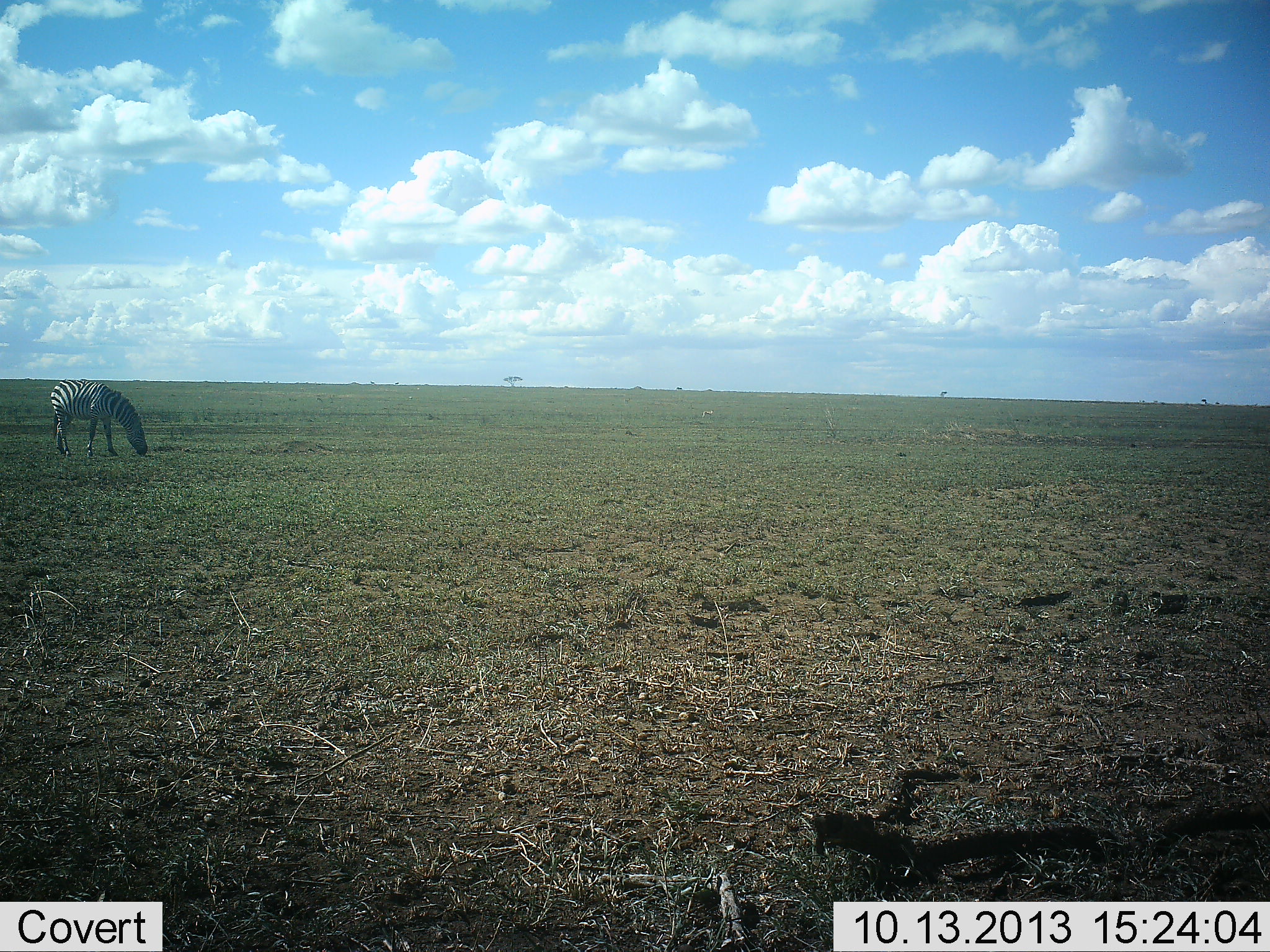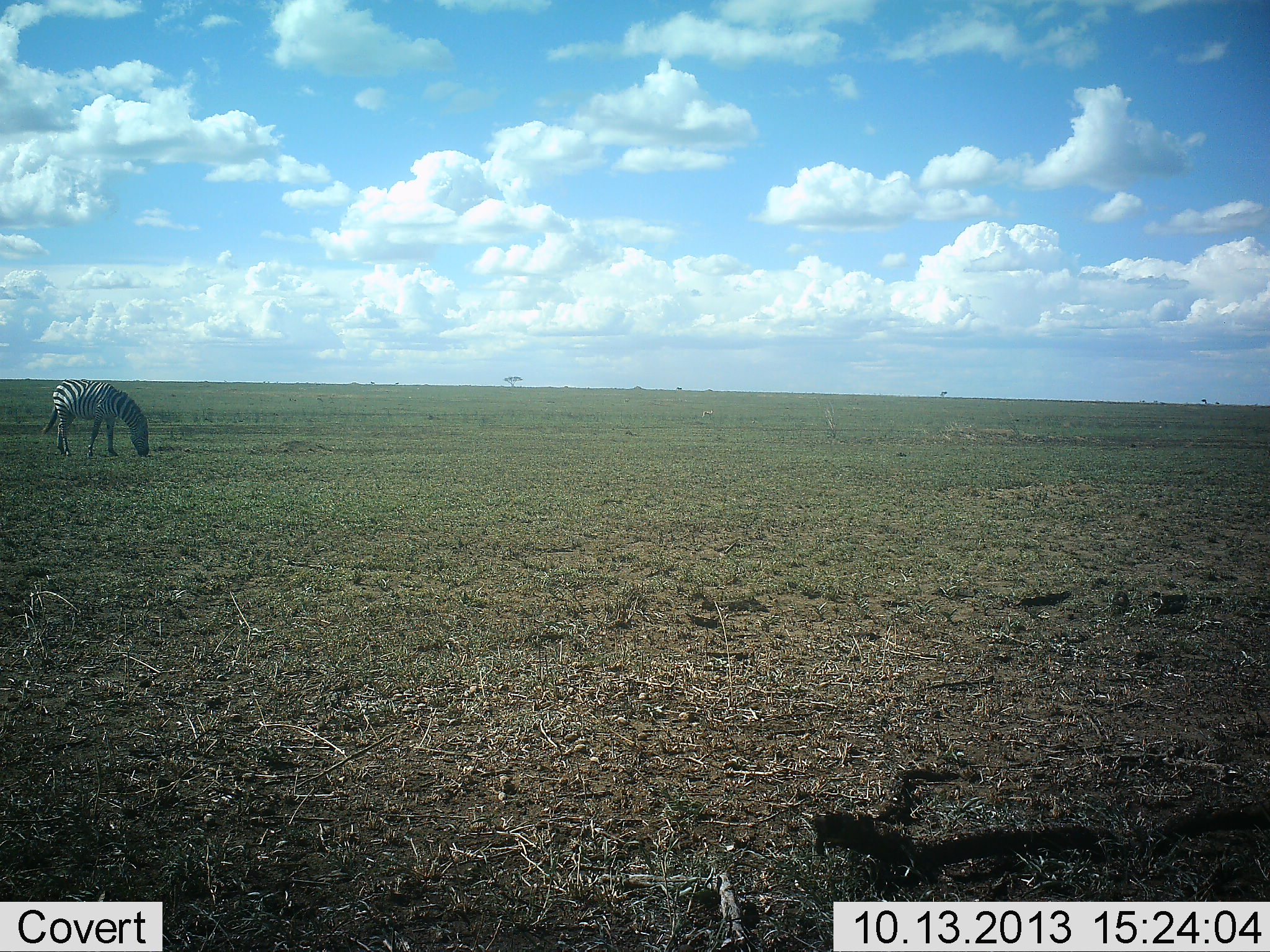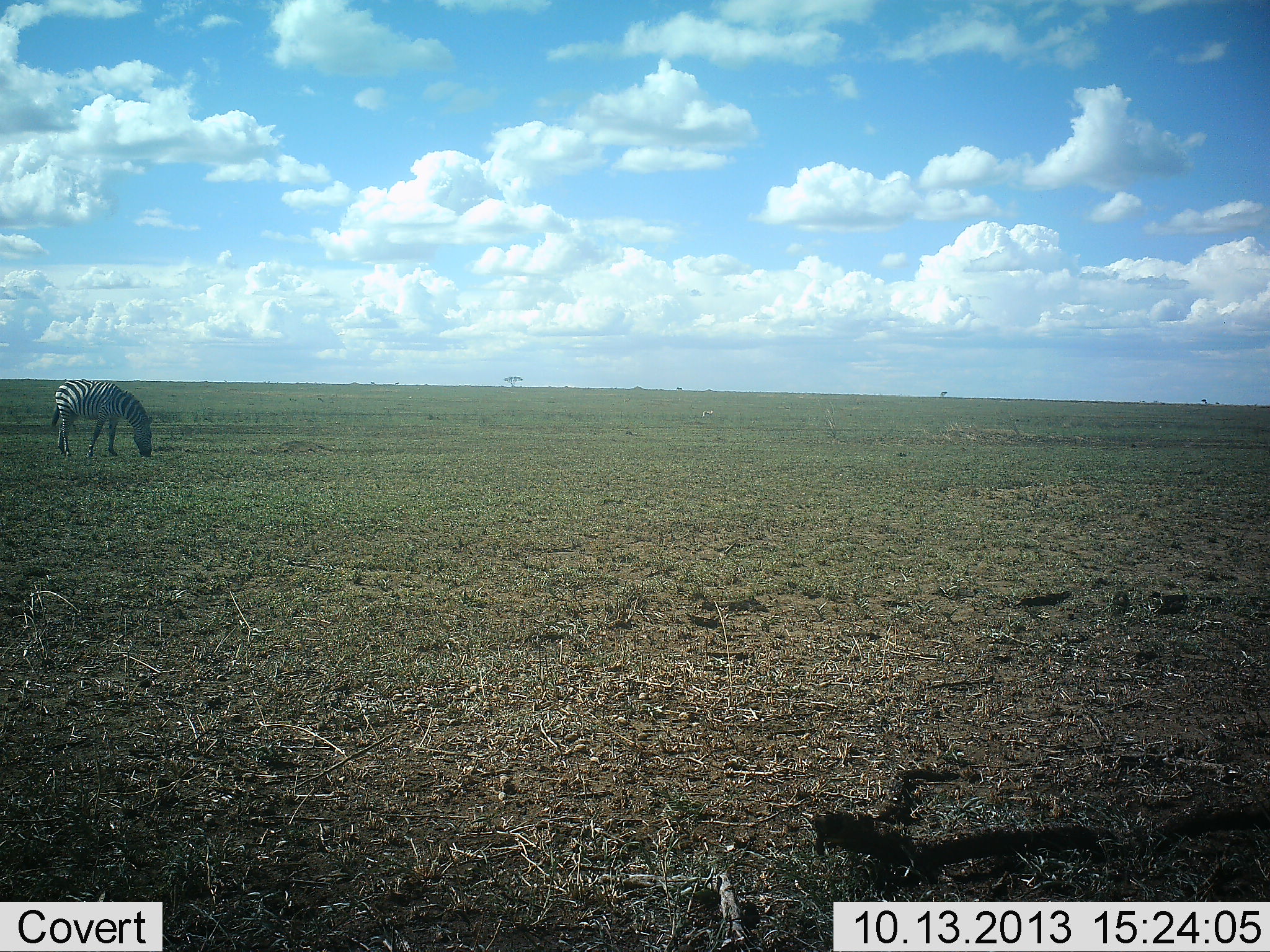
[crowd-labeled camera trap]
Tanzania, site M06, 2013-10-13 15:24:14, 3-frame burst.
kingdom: Animalia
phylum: Chordata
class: Mammalia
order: Perissodactyla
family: Equidae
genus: Equus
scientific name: Equus quagga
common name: plains zebra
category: zebra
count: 1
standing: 30%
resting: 0%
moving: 10%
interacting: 0%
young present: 0%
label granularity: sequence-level